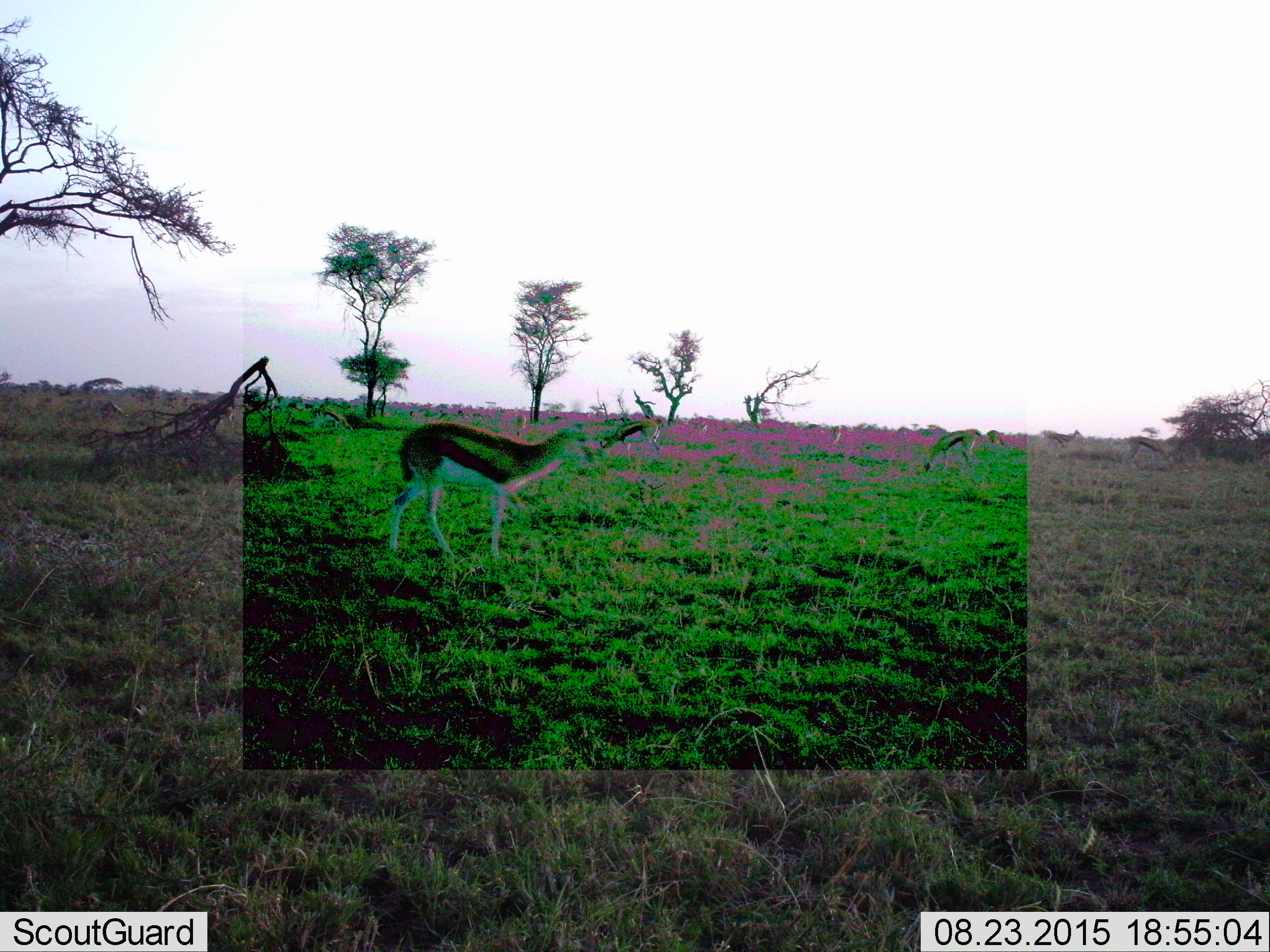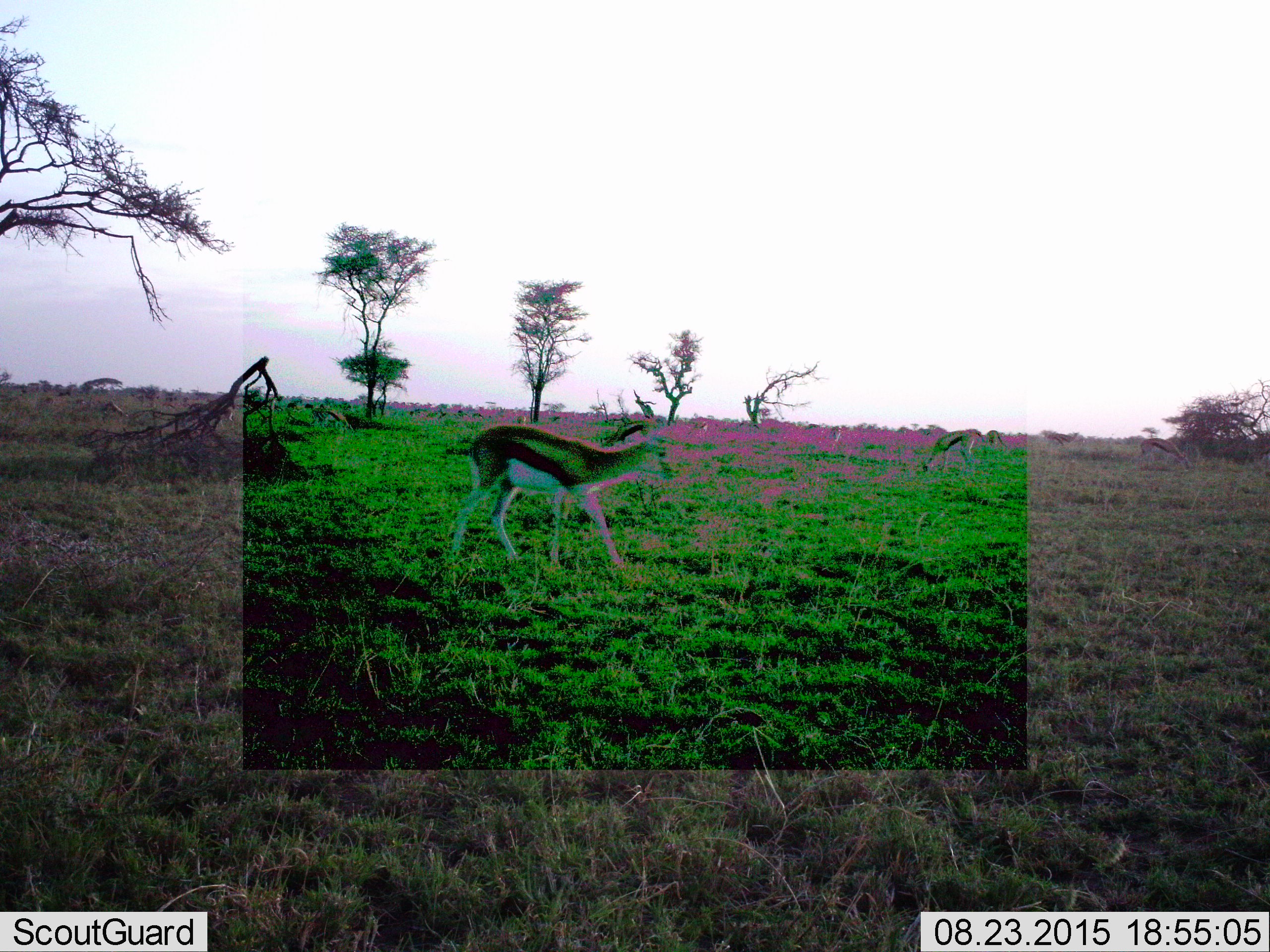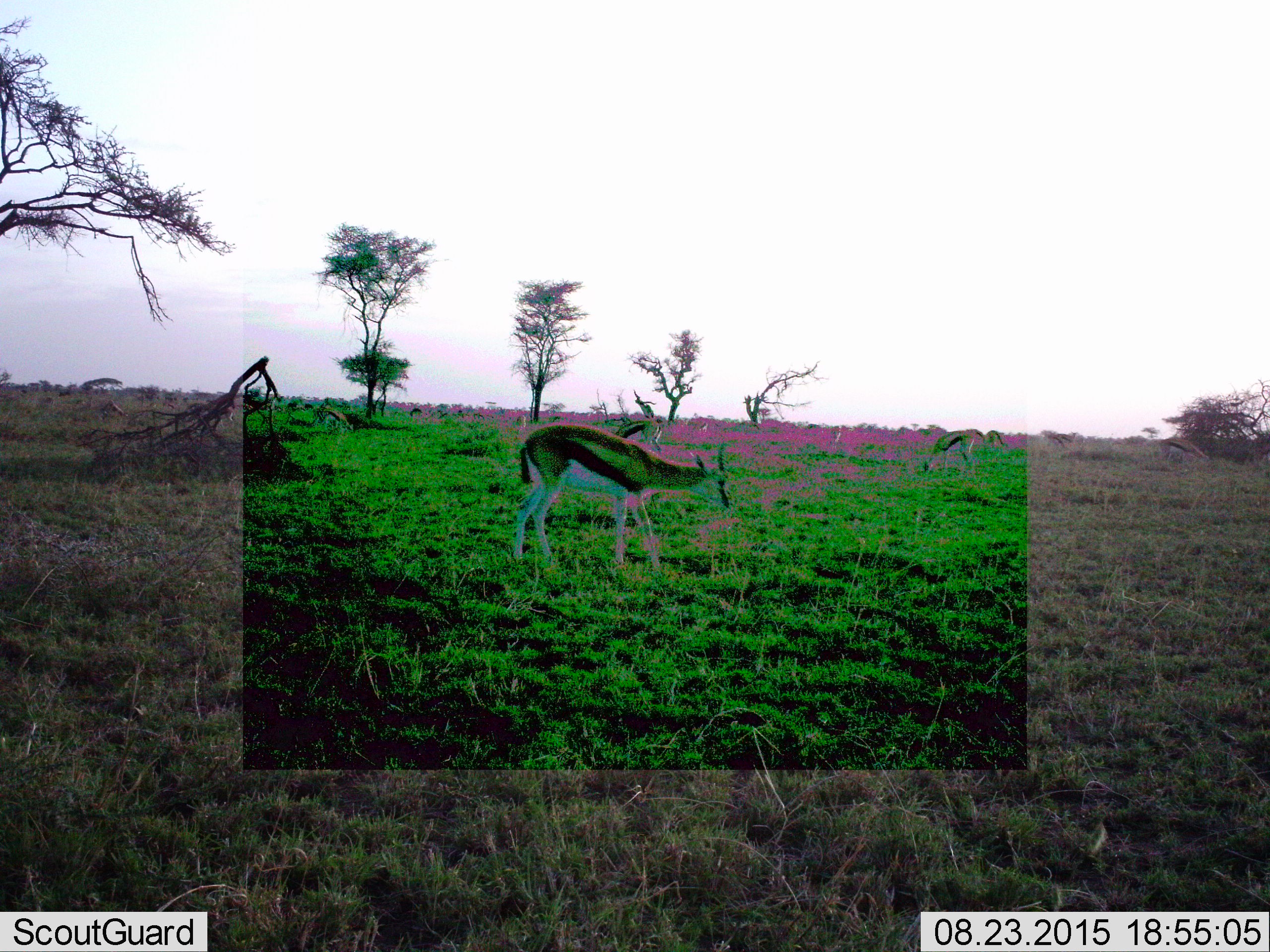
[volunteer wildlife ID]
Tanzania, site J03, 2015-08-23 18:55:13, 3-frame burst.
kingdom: Animalia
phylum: Chordata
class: Mammalia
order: Artiodactyla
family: Bovidae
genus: Eudorcas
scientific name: Eudorcas thomsonii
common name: thomson's gazelle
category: gazellethomsons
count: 10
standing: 60%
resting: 0%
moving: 80%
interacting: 0%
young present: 0%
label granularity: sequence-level